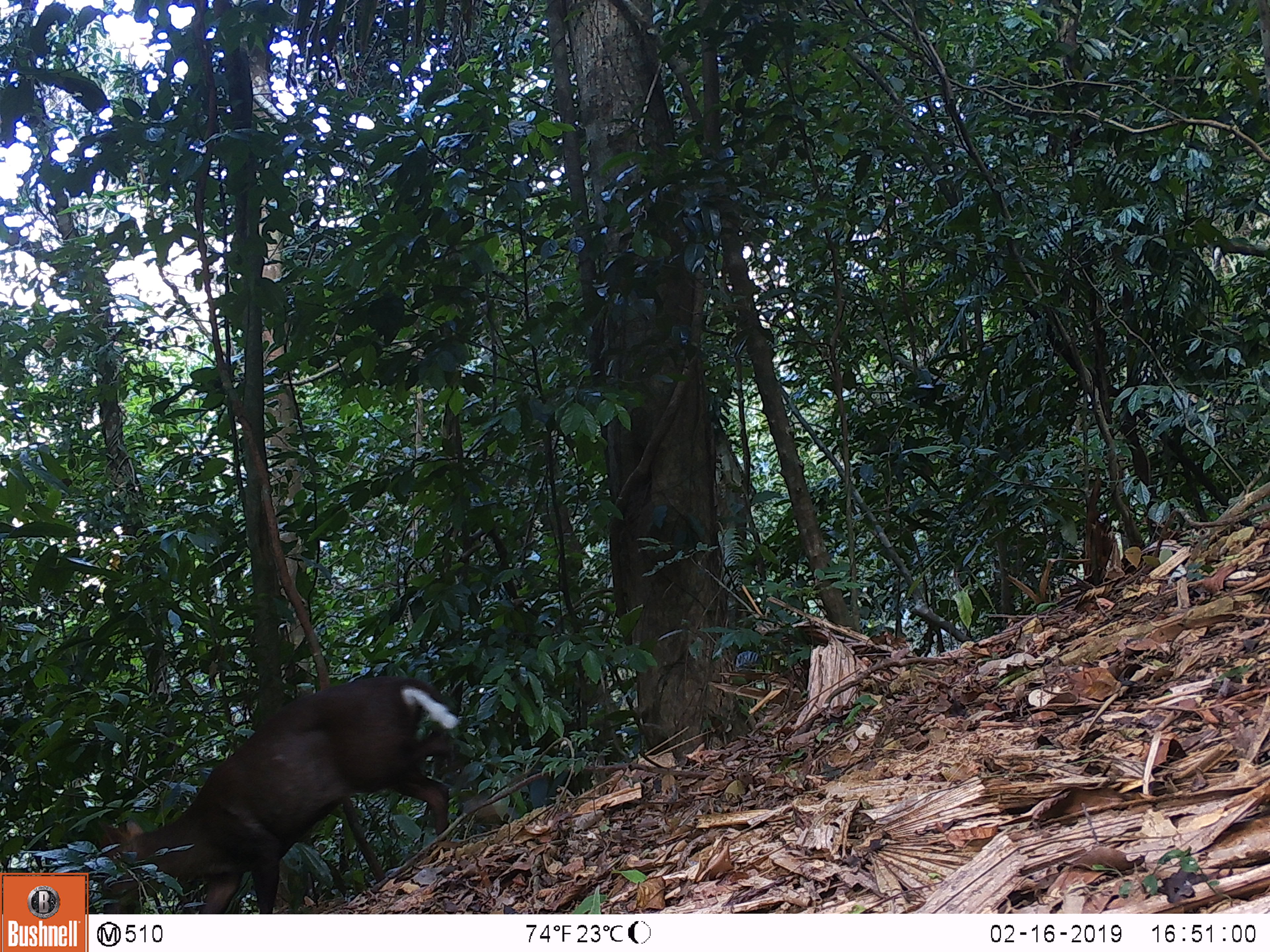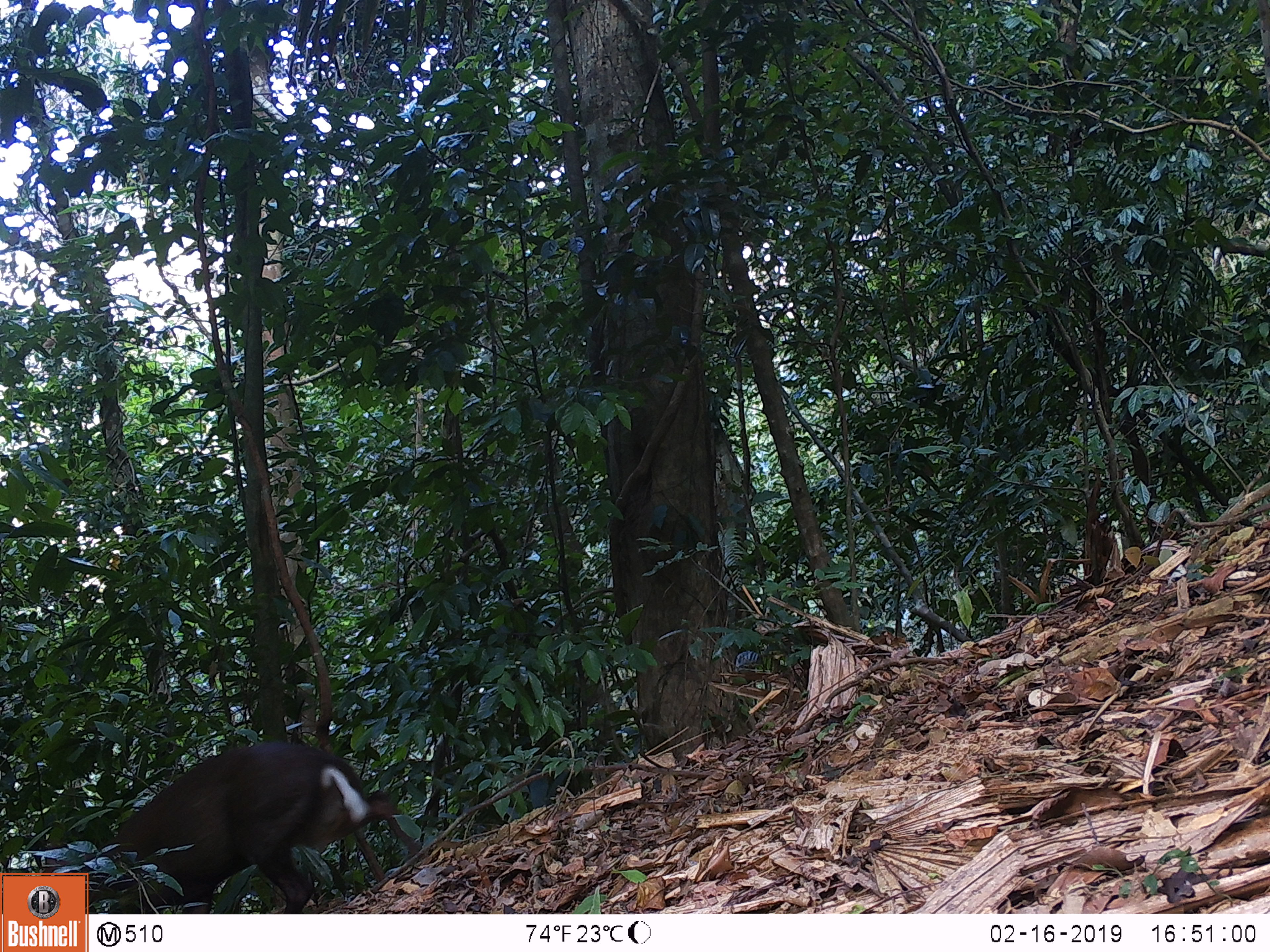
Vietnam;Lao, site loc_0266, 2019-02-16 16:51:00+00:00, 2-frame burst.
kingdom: Animalia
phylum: Chordata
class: Mammalia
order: Artiodactyla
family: Cervidae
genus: Muntiacus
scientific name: Muntiacus rooseveltorum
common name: roosevelt's muntjac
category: roosevelts muntjac group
Roosevelts muntjac group (roosevelt's muntjac) (Muntiacus rooseveltorum). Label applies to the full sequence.